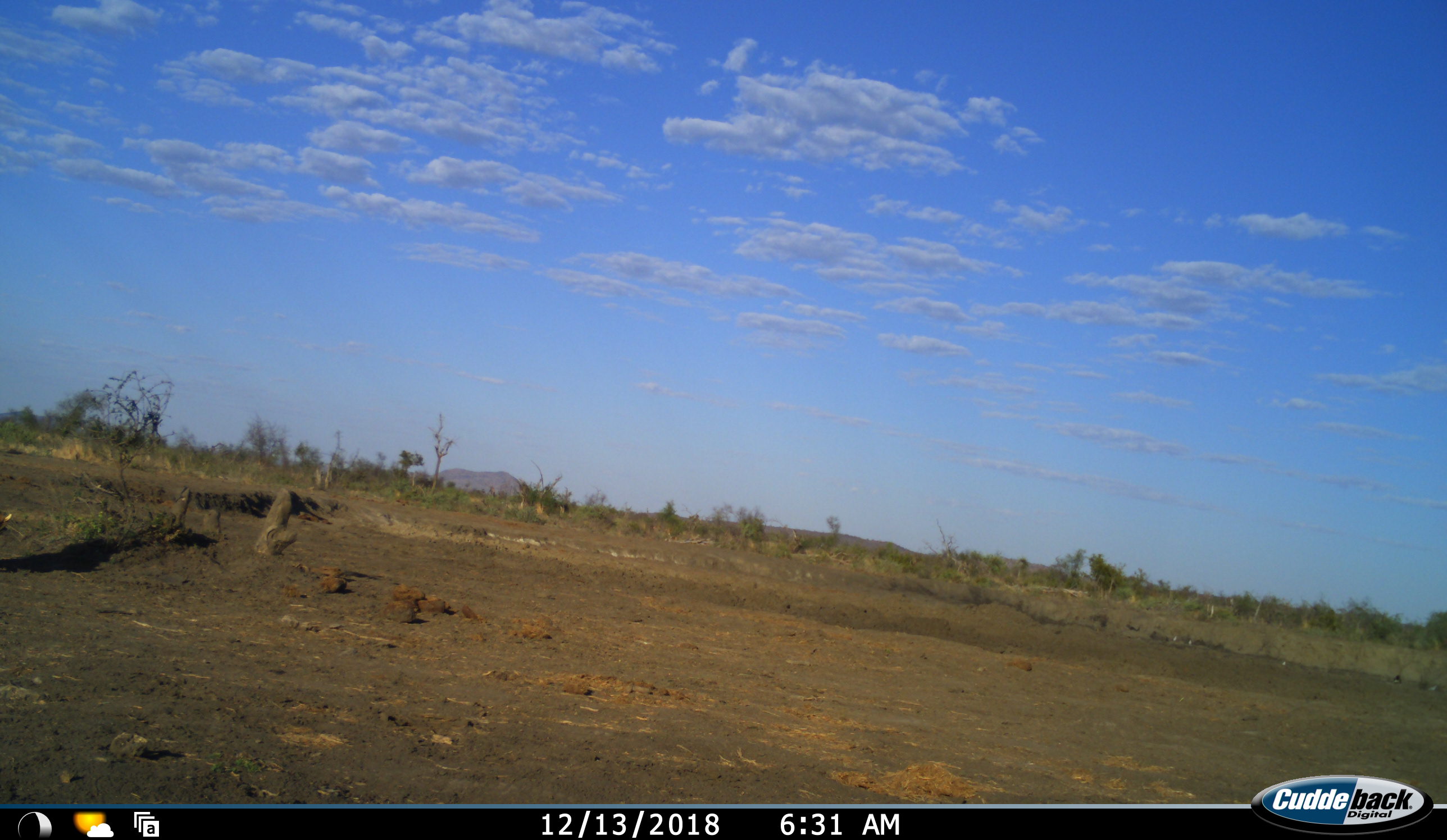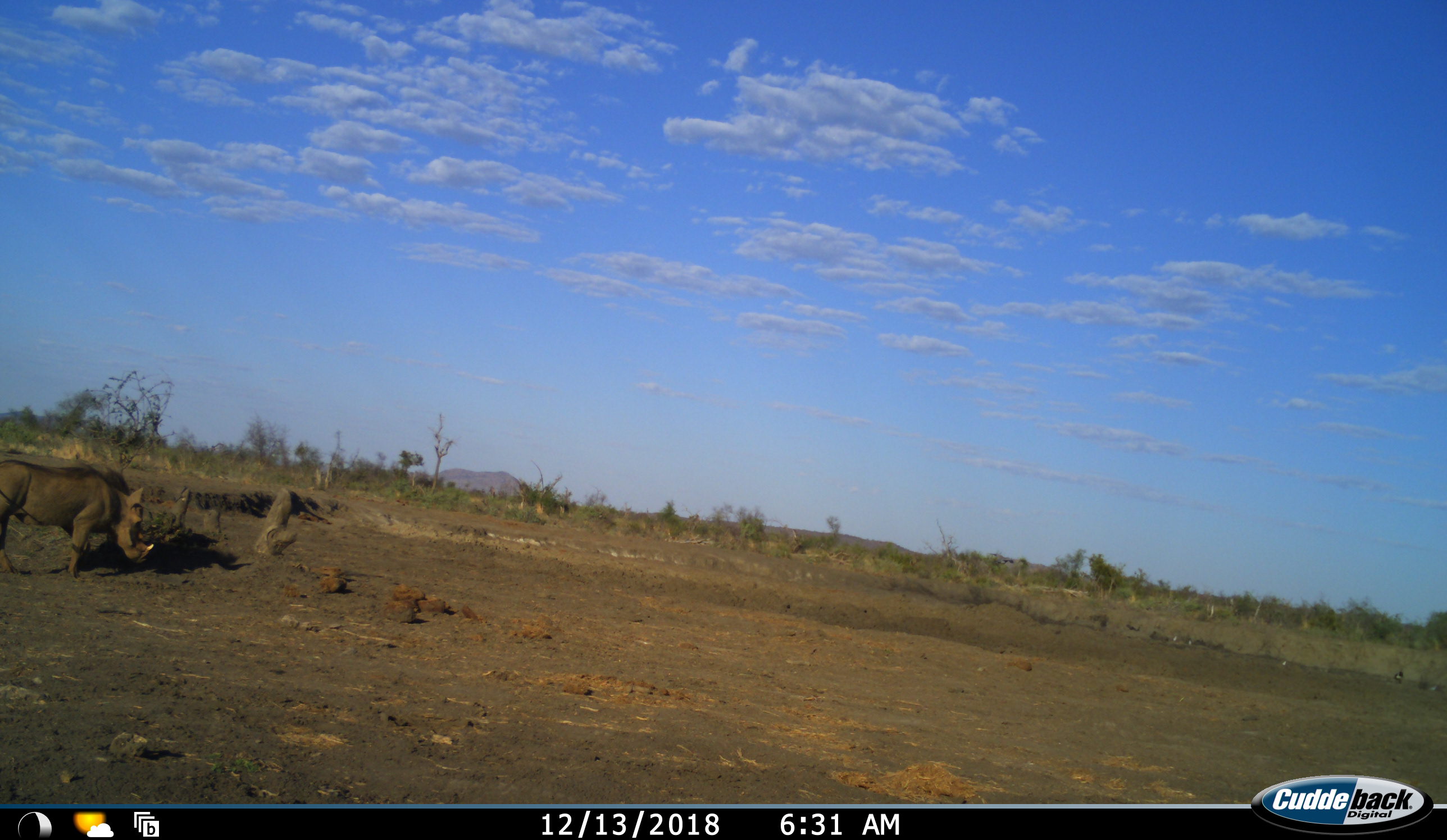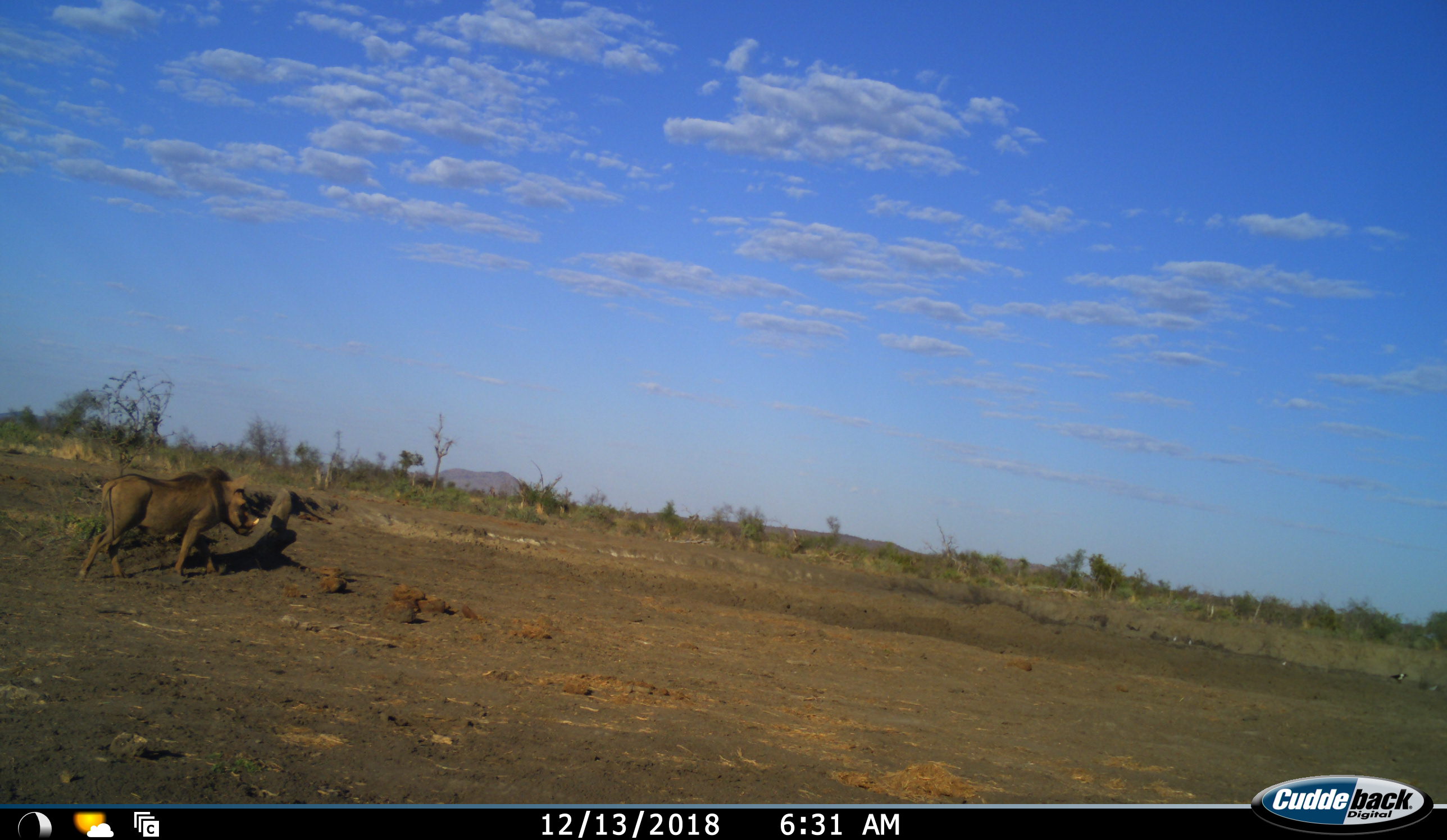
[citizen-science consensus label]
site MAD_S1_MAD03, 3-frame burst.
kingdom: Animalia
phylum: Chordata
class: Mammalia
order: Artiodactyla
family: Suidae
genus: Phacochoerus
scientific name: Phacochoerus africanus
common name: warthog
Warthog (Phacochoerus africanus), count 1. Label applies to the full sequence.